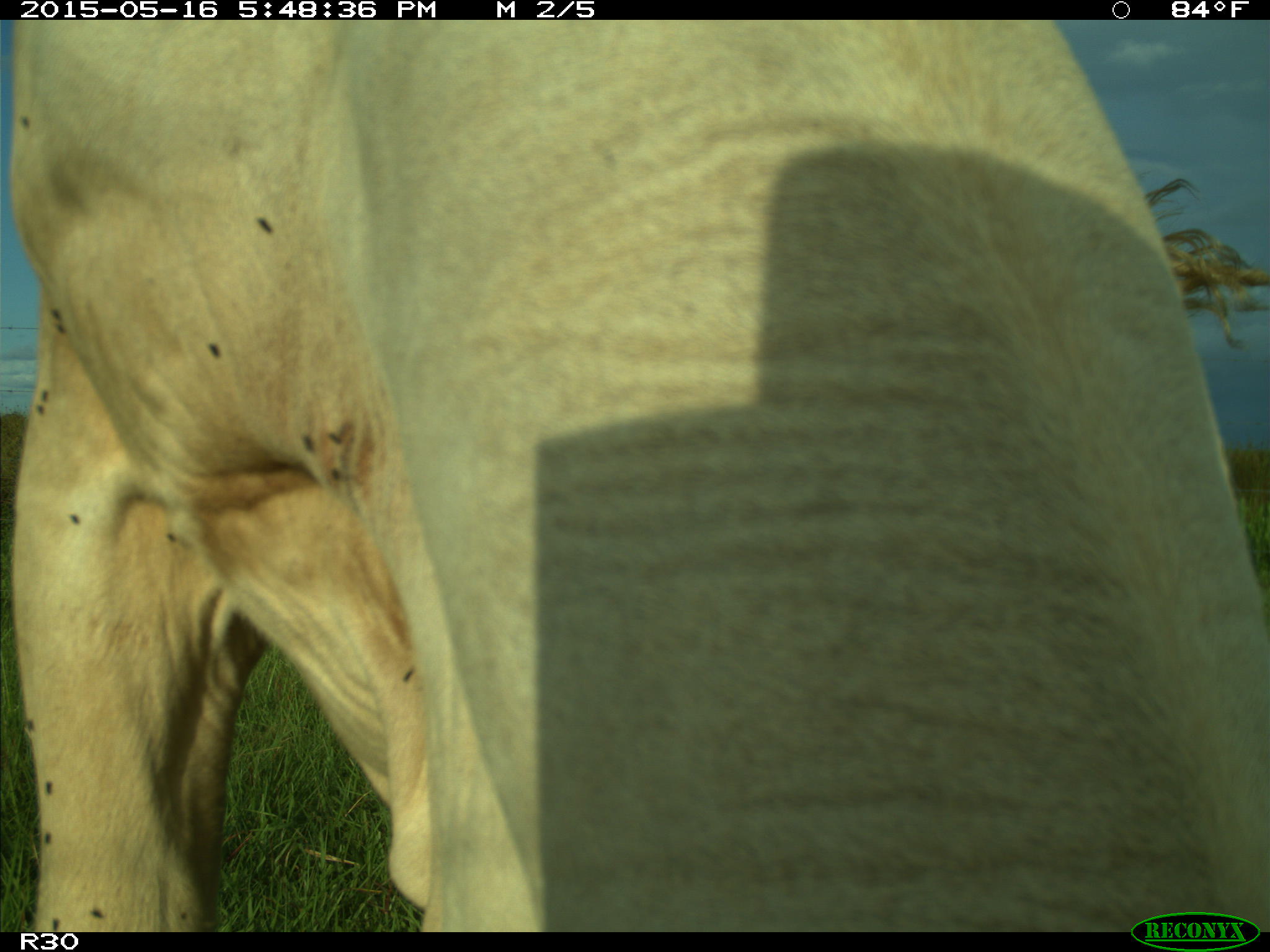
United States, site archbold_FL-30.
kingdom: Animalia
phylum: Chordata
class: Mammalia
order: Artiodactyla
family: Bovidae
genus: Bos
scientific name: Bos taurus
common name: domestic cow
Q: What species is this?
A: Bos taurus (domestic cow).